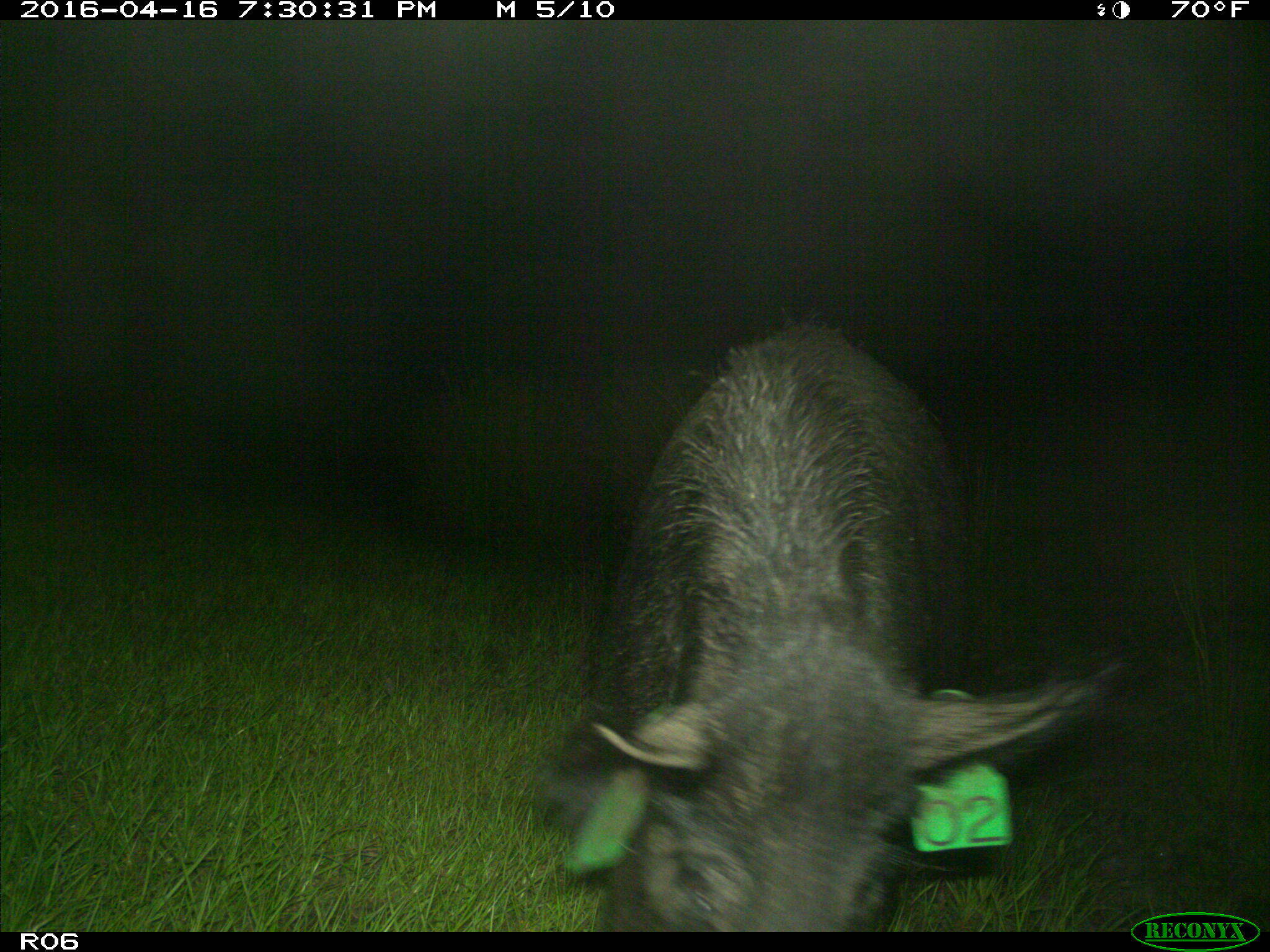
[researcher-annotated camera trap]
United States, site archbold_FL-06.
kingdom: Animalia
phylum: Chordata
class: Mammalia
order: Artiodactyla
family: Suidae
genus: Sus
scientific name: Sus scrofa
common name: wild boar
Sus scrofa (wild boar).